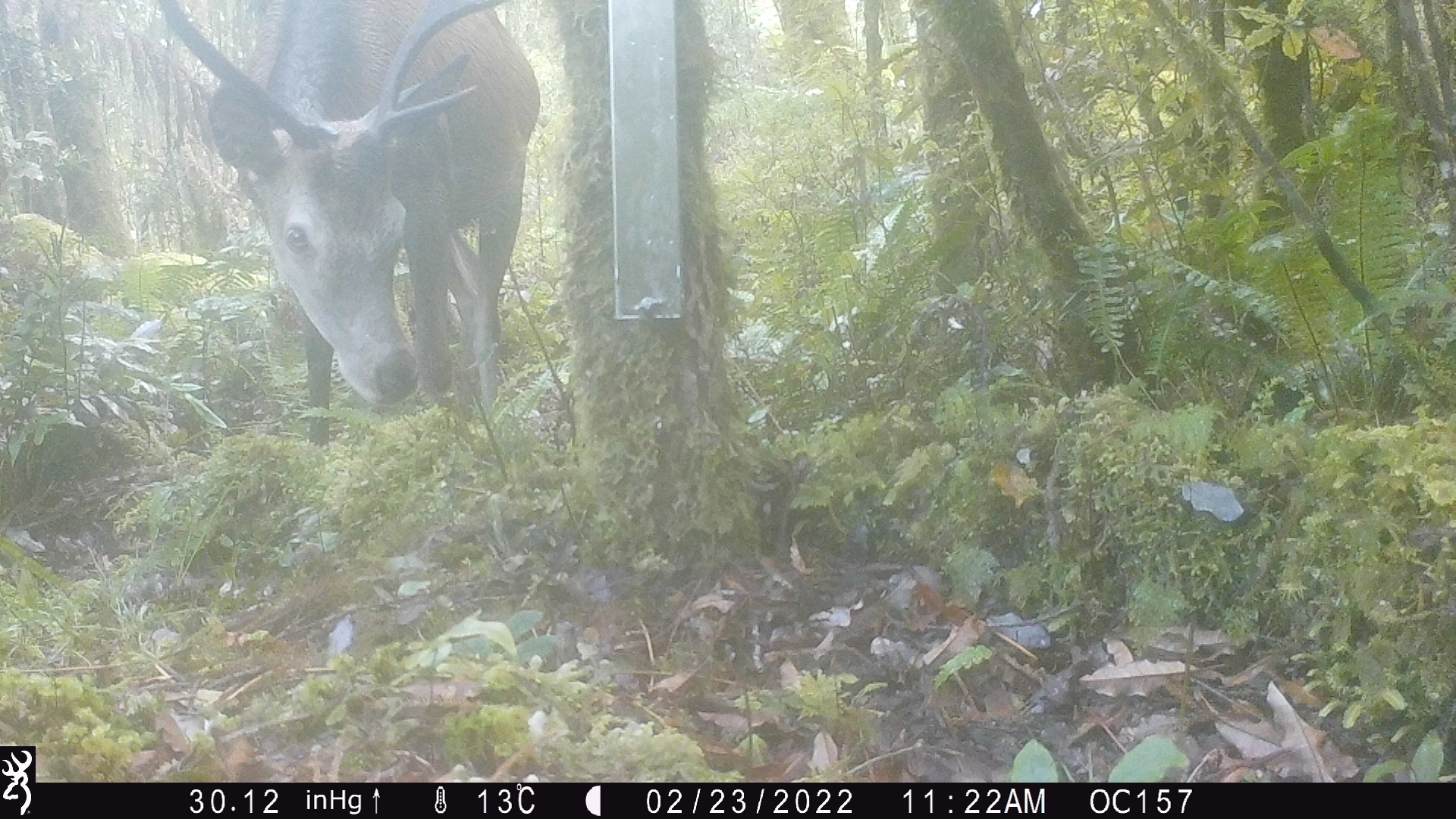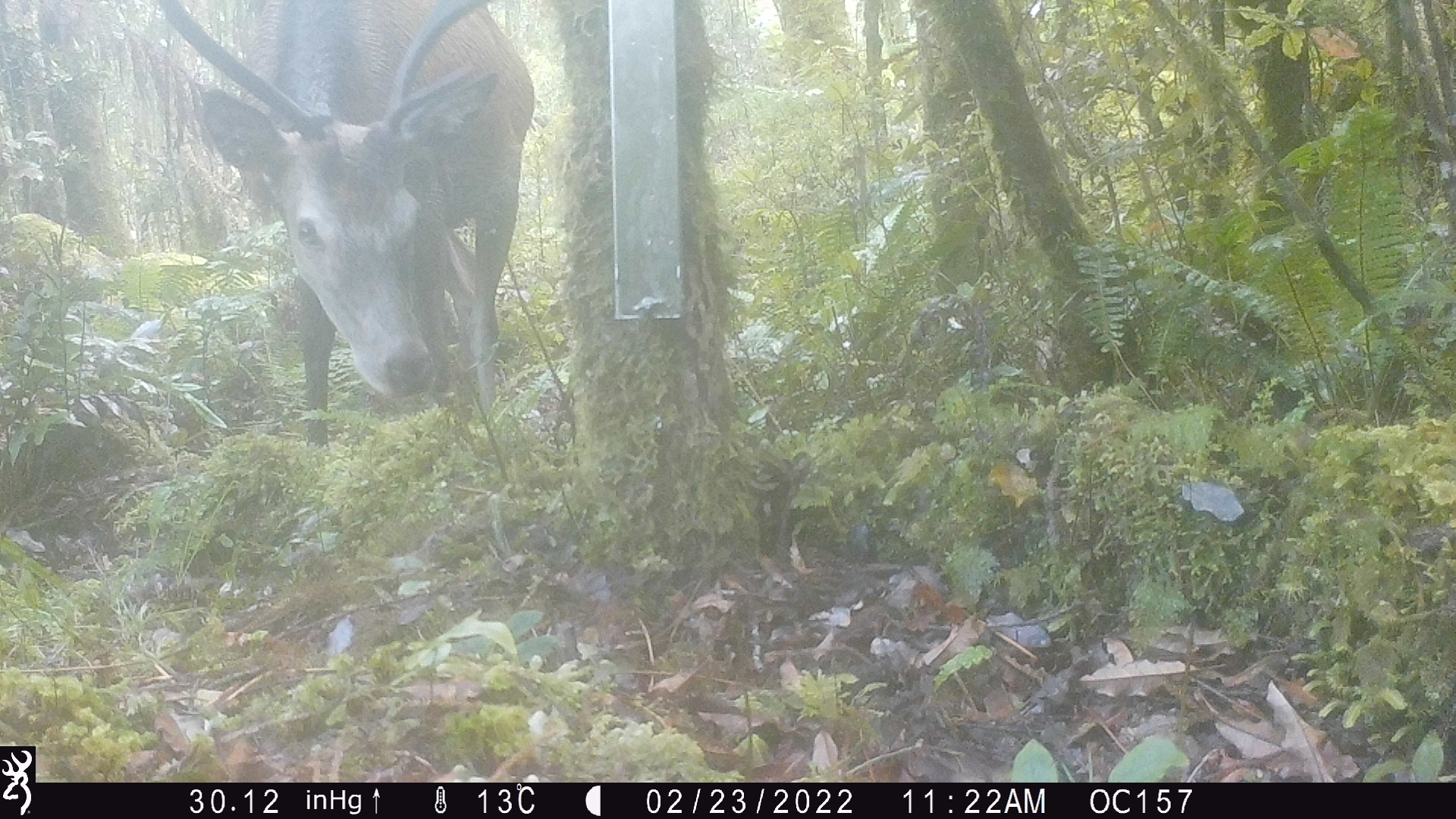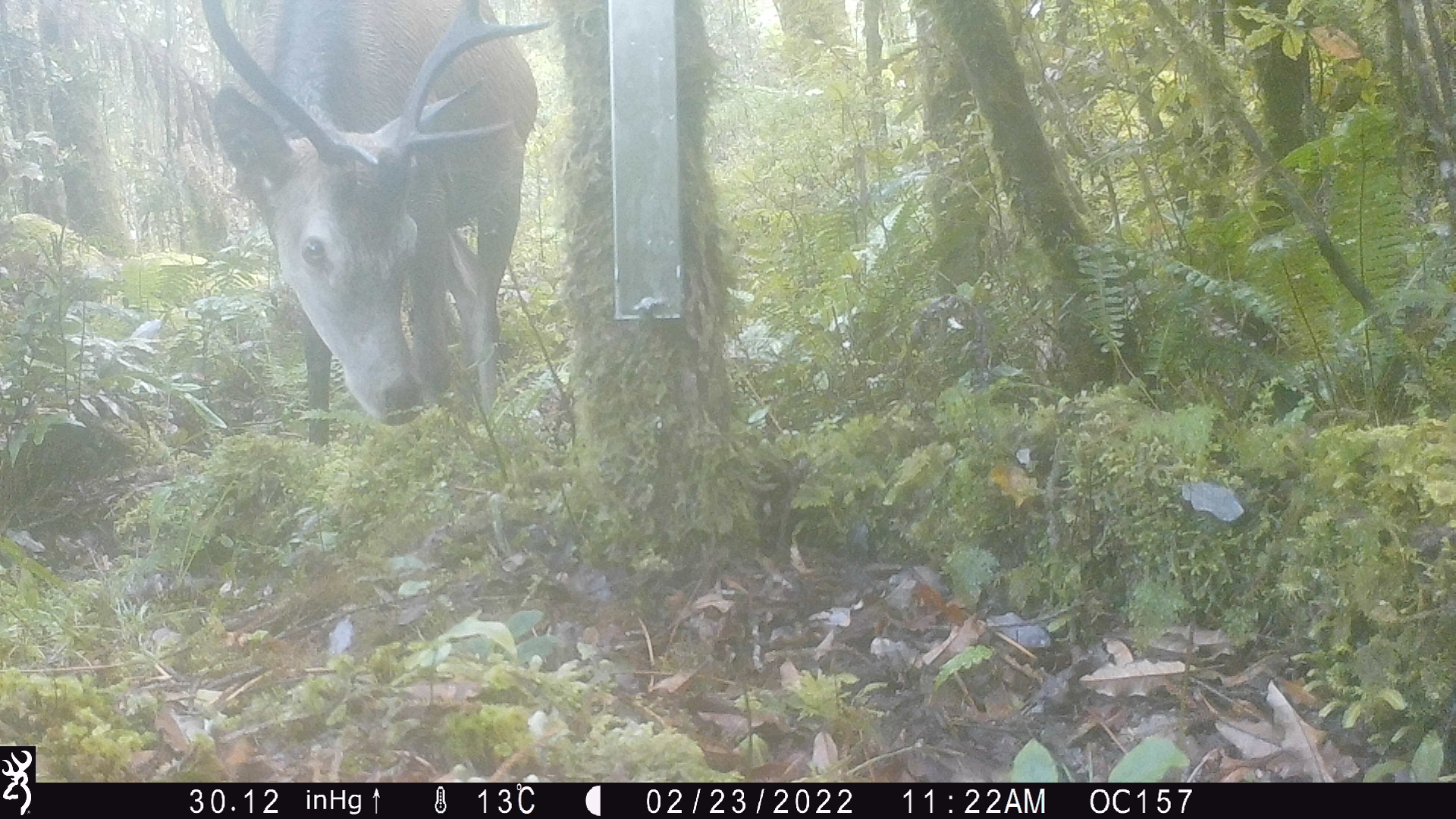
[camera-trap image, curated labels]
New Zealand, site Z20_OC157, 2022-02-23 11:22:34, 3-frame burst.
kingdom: Animalia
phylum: Chordata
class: Mammalia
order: Artiodactyla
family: Cervidae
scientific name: Cervidae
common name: deer